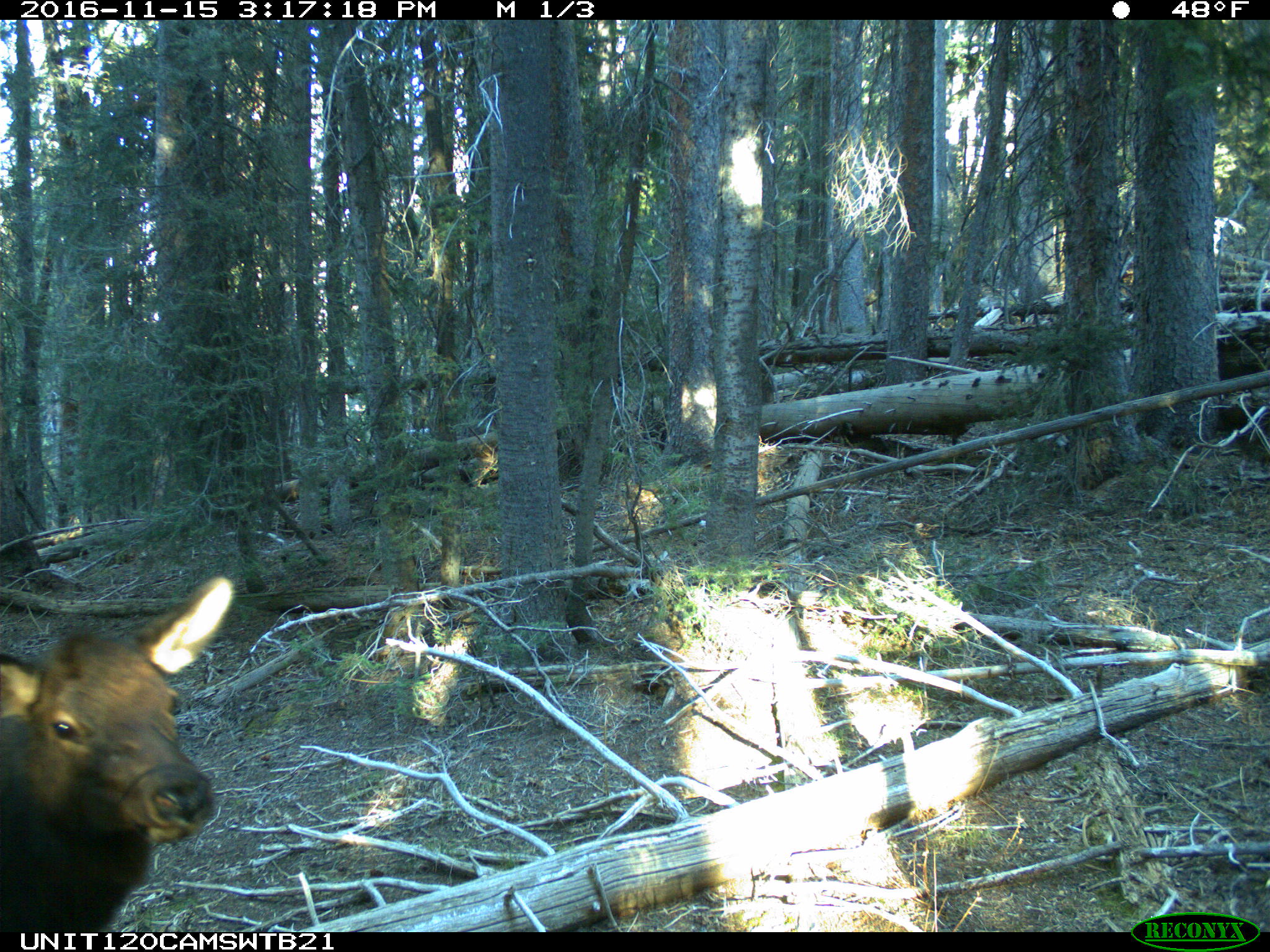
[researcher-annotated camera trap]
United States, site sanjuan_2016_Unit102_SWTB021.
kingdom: Animalia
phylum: Chordata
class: Mammalia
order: Artiodactyla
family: Cervidae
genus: Cervus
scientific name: Cervus elaphus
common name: red deer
Cervus elaphus (red deer).